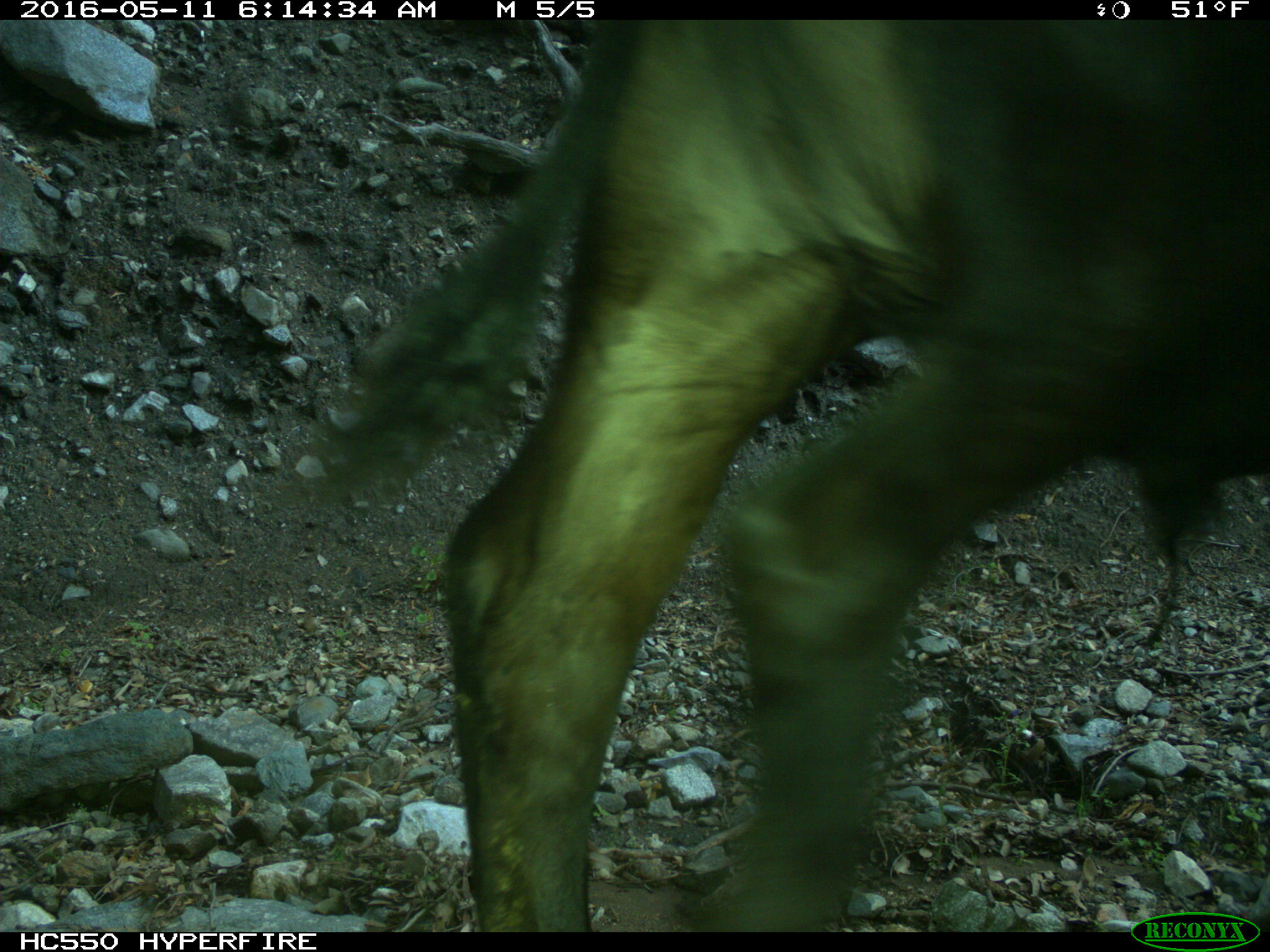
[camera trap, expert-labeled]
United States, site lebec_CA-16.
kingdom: Animalia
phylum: Chordata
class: Mammalia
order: Artiodactyla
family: Bovidae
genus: Bos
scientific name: Bos taurus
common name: domestic cow